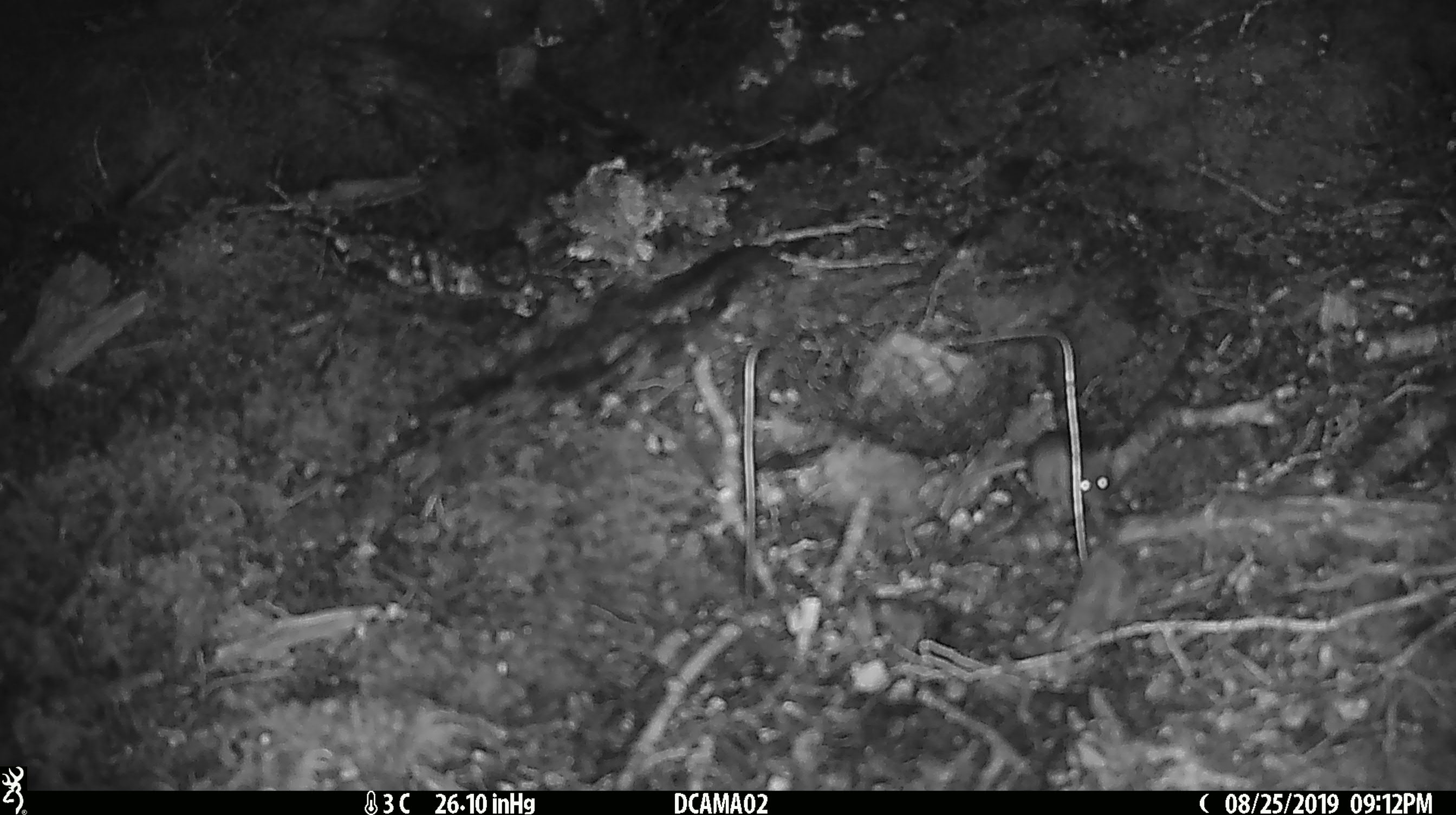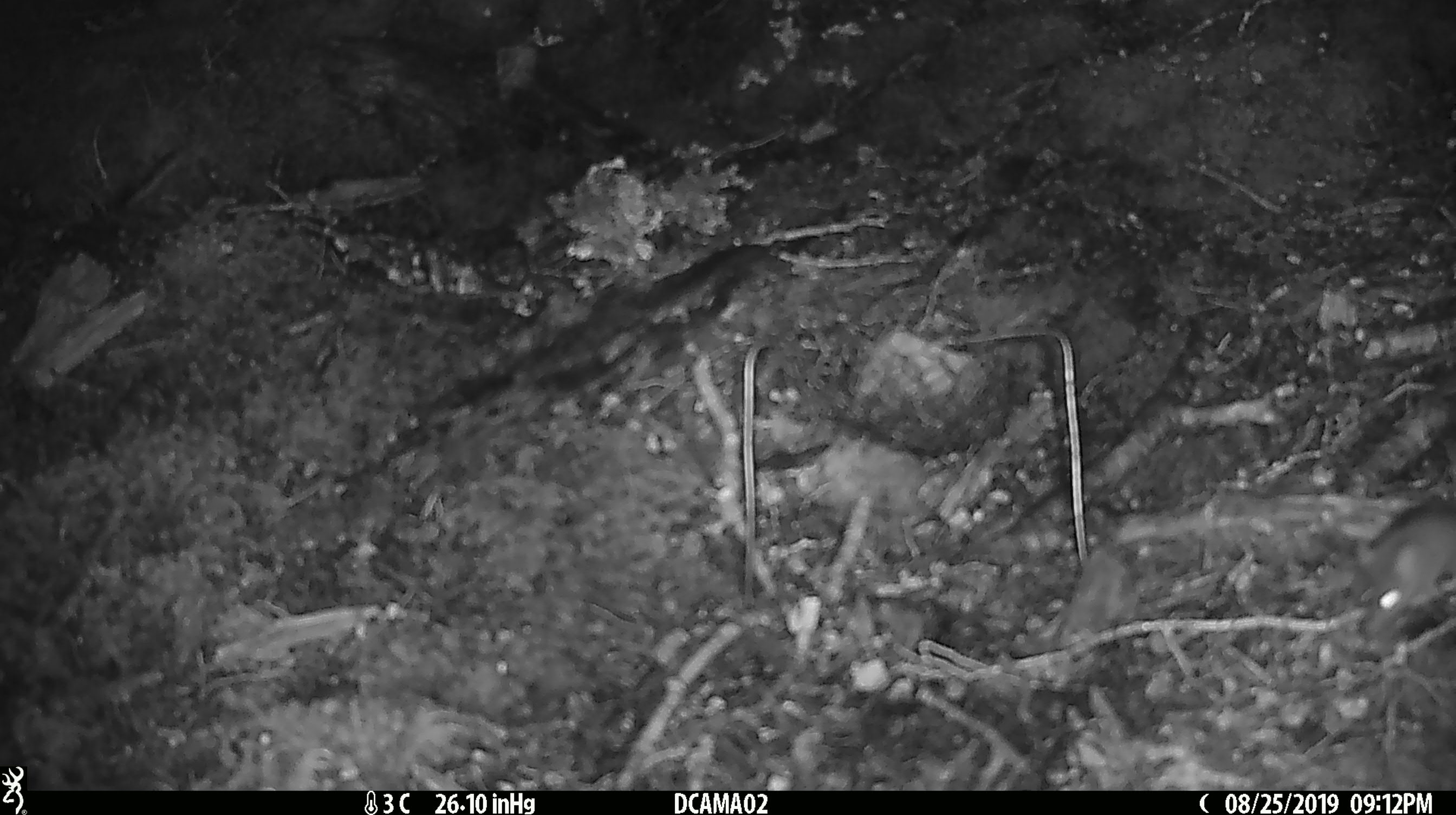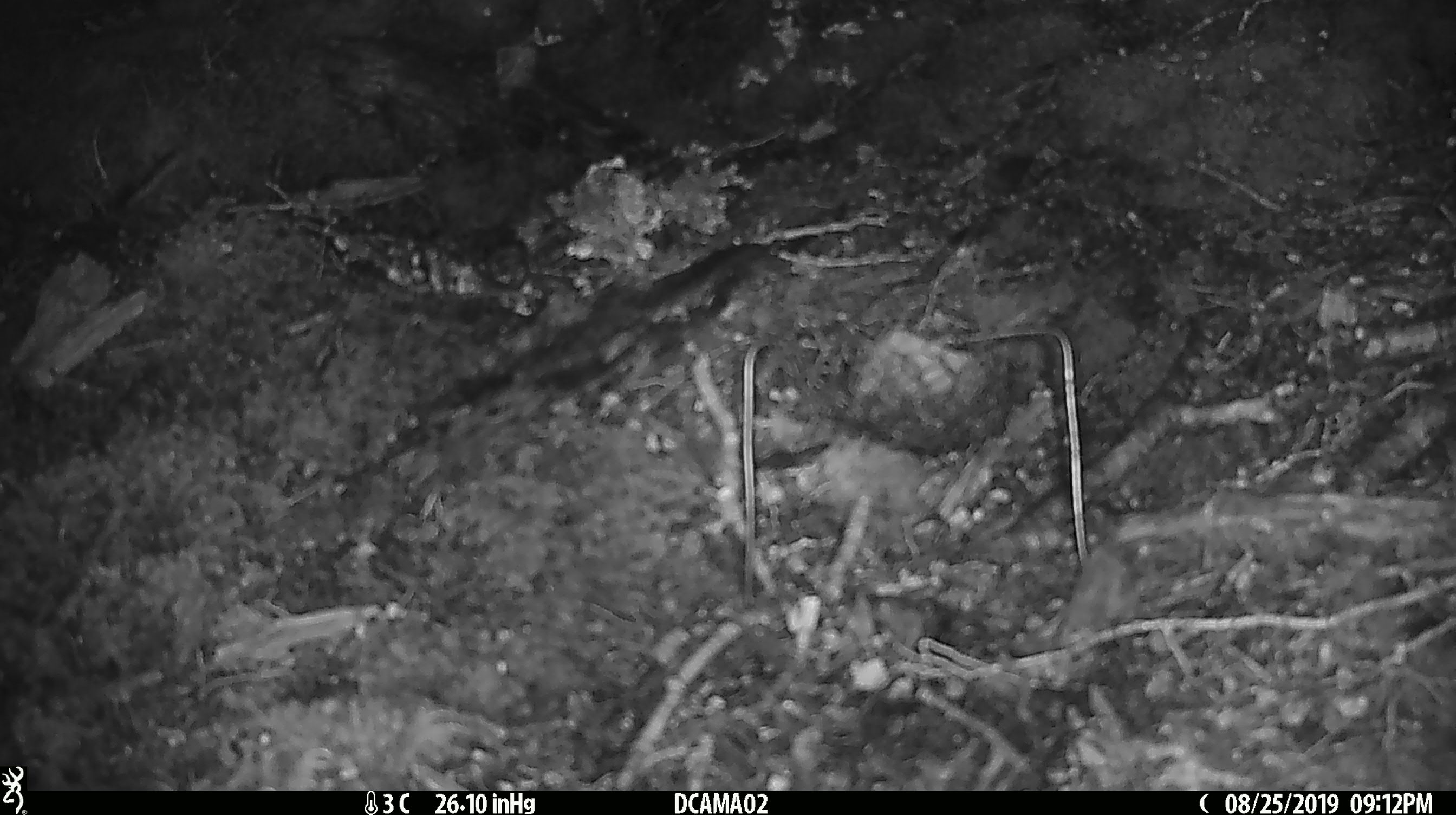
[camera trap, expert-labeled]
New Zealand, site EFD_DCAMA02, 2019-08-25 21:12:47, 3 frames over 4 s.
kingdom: Animalia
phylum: Chordata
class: Mammalia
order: Rodentia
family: Muridae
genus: Mus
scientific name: Mus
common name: mouse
Mouse (Mus).